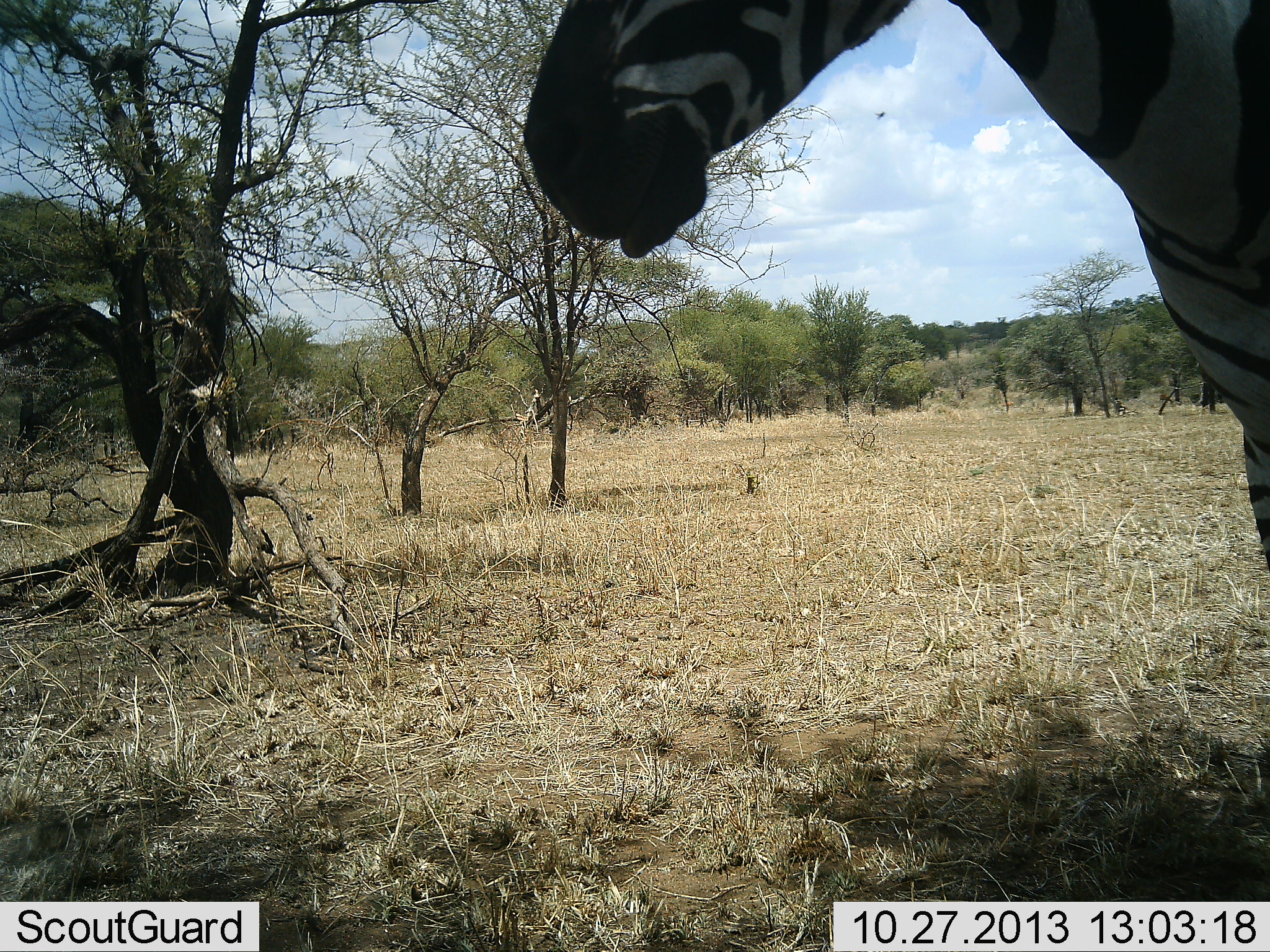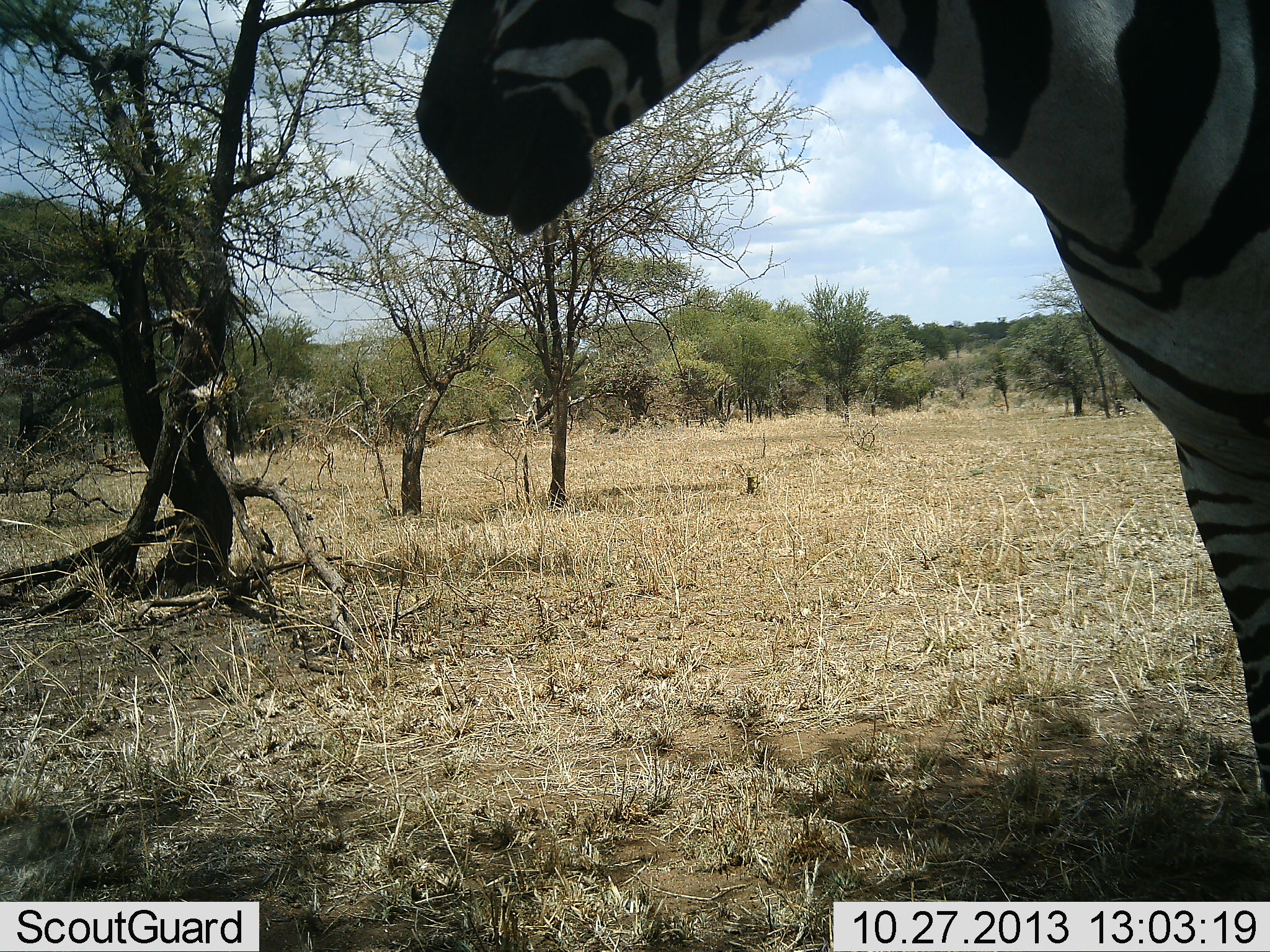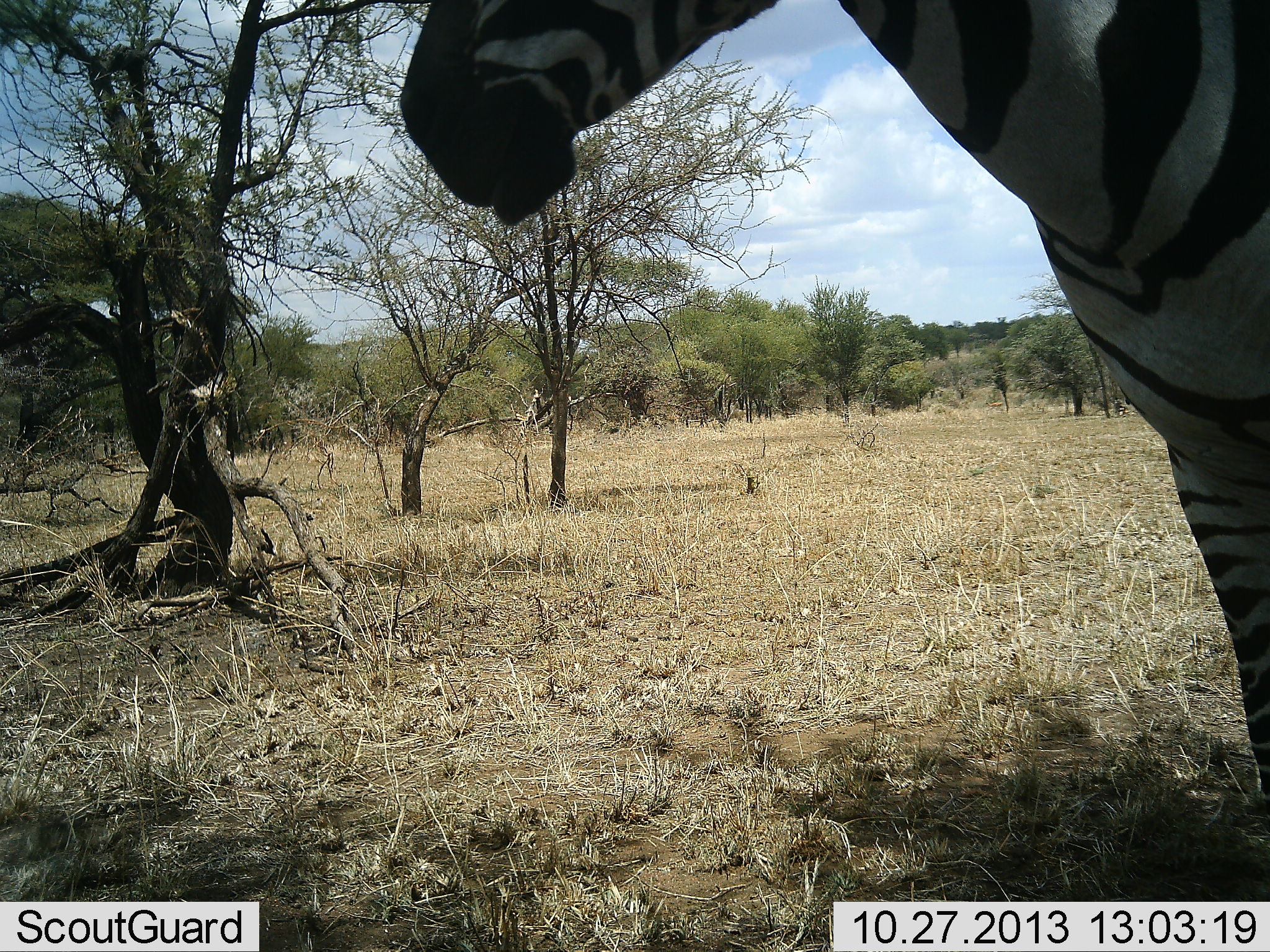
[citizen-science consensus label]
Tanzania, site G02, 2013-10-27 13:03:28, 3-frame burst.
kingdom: Animalia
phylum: Chordata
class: Mammalia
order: Perissodactyla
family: Equidae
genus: Equus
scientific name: Equus quagga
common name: plains zebra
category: zebra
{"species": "zebra (plains zebra) (Equus quagga)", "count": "1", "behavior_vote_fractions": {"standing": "60%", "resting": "0%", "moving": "40%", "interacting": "0%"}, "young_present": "0%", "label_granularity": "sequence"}